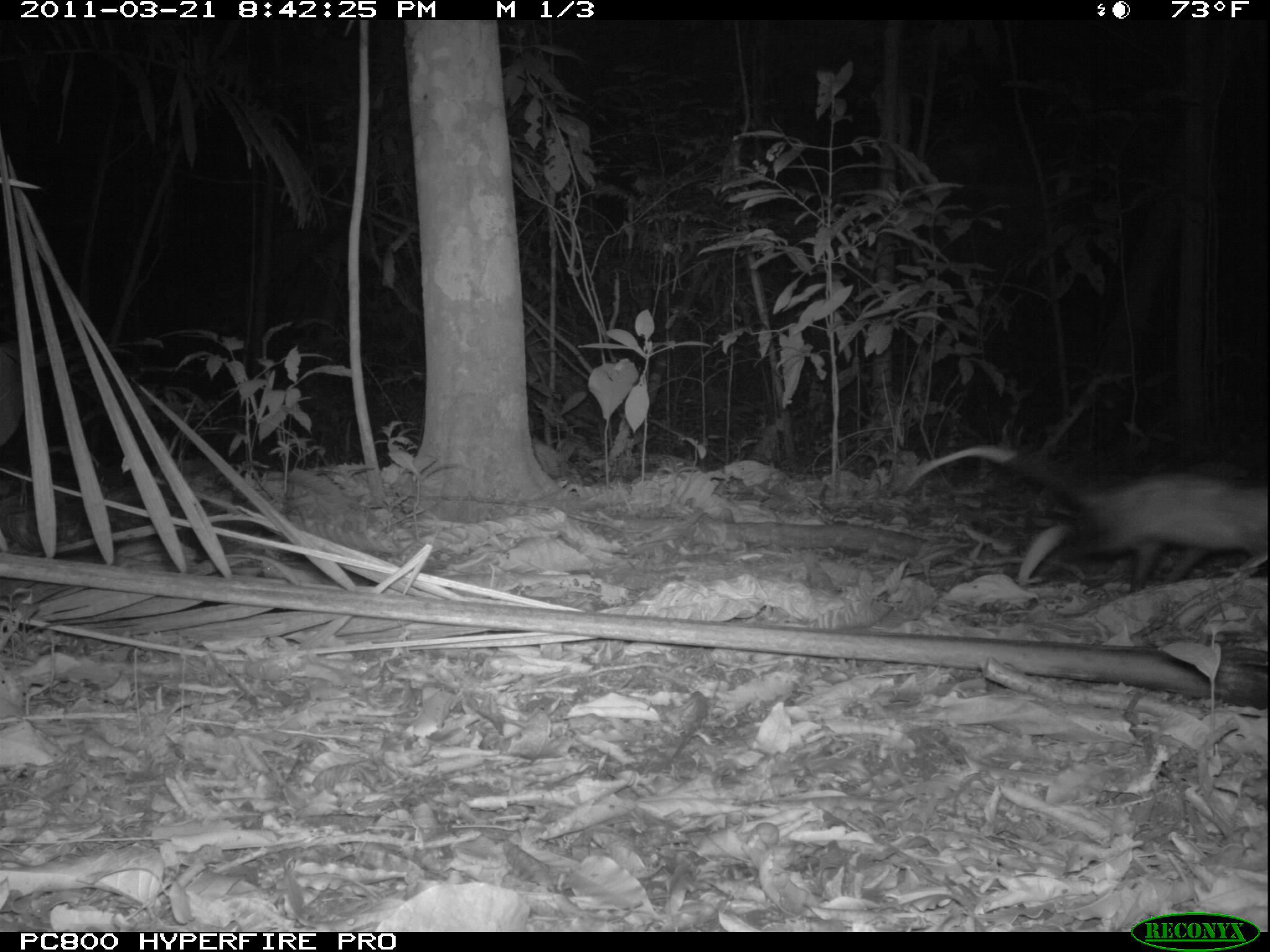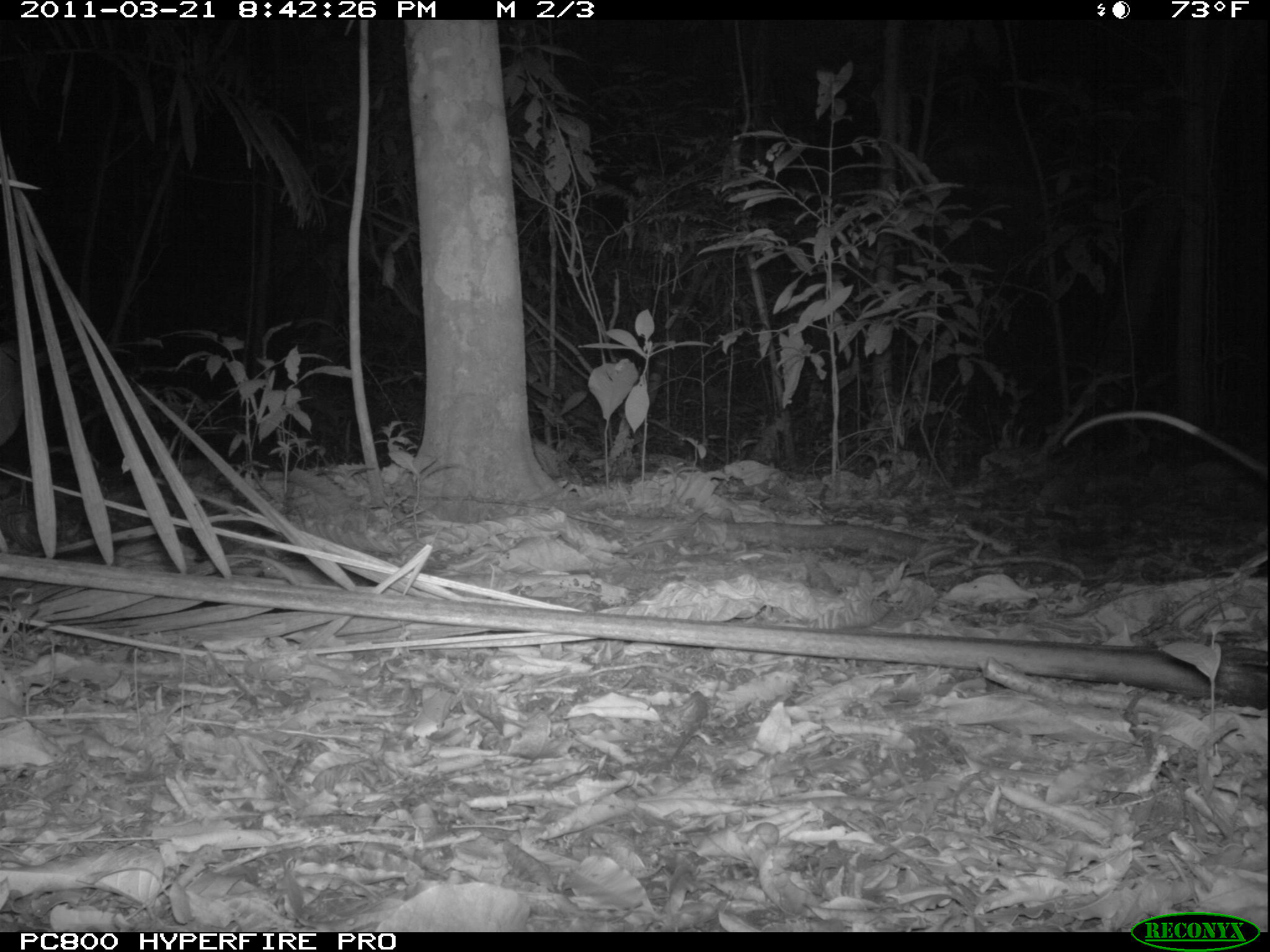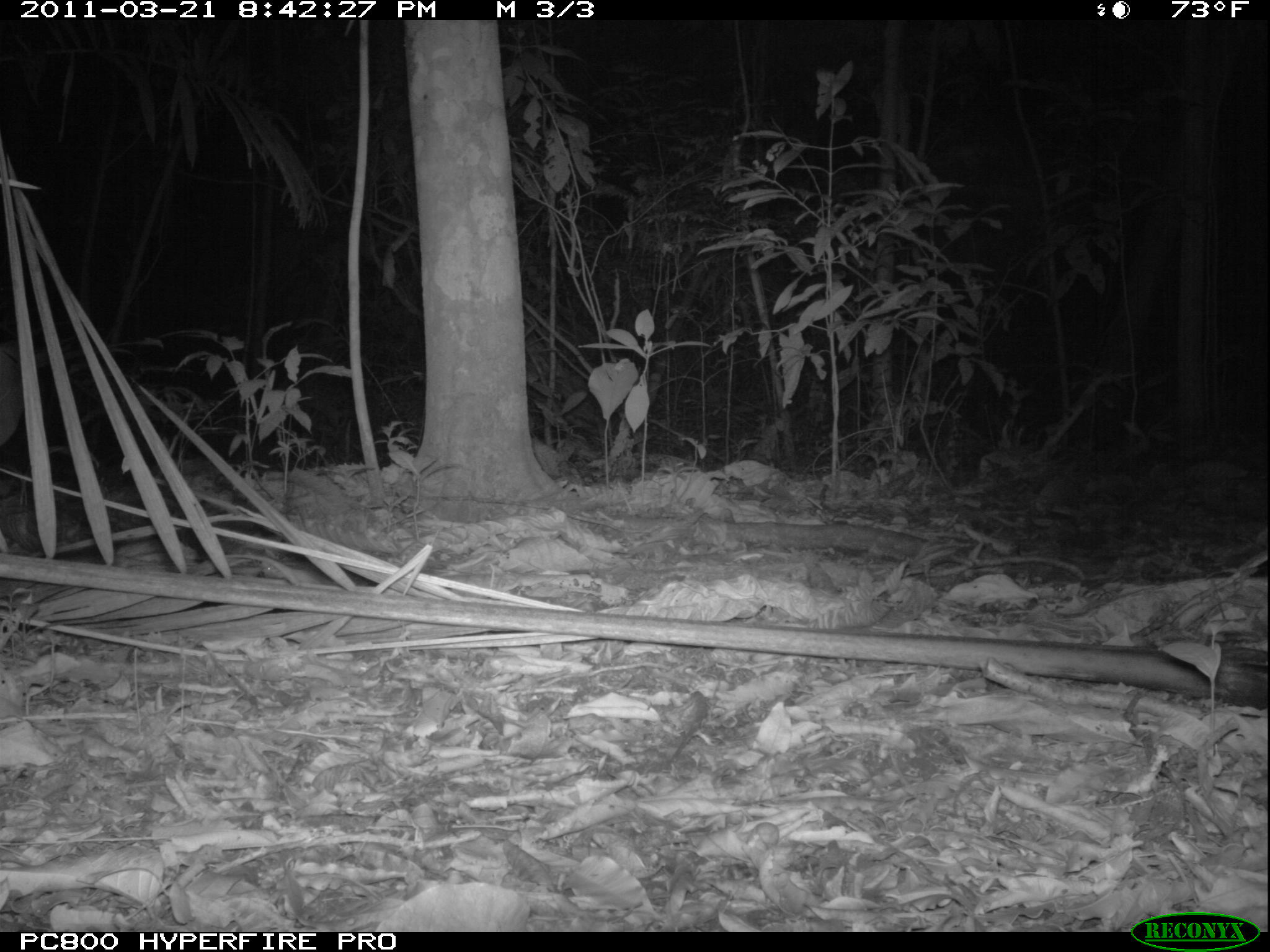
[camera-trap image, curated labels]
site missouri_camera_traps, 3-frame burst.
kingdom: Animalia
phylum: Chordata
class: Mammalia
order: Didelphimorphia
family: Didelphidae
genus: Didelphis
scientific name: Didelphis marsupialis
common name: common opossum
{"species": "common opossum (Didelphis marsupialis)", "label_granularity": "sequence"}